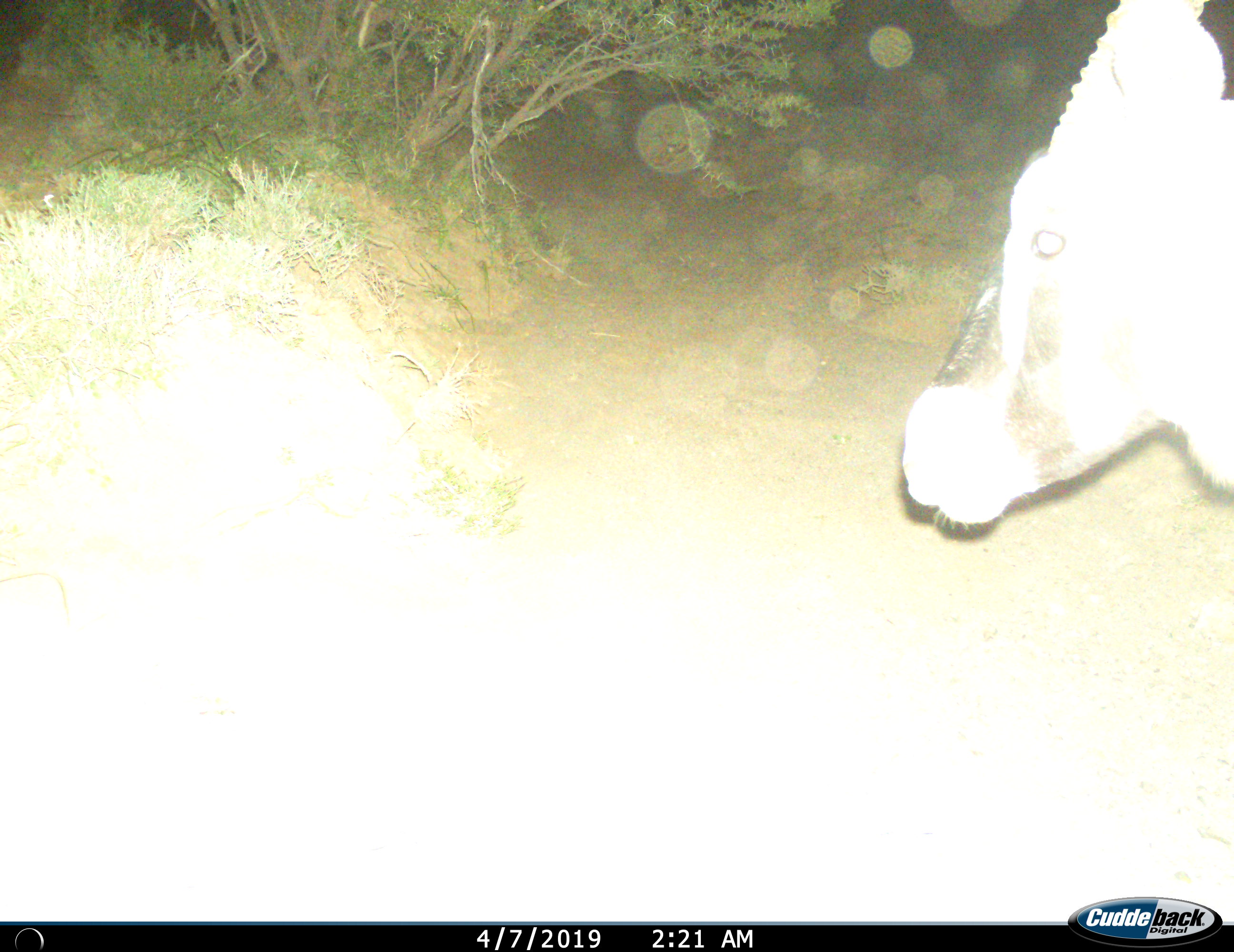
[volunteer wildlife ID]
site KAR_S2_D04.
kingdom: Animalia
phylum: Chordata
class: Mammalia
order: Artiodactyla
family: Bovidae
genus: Oryx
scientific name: Oryx gazella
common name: gemsbok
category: oryx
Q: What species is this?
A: Oryx (gemsbok) (Oryx gazella).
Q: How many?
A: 1.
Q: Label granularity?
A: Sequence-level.